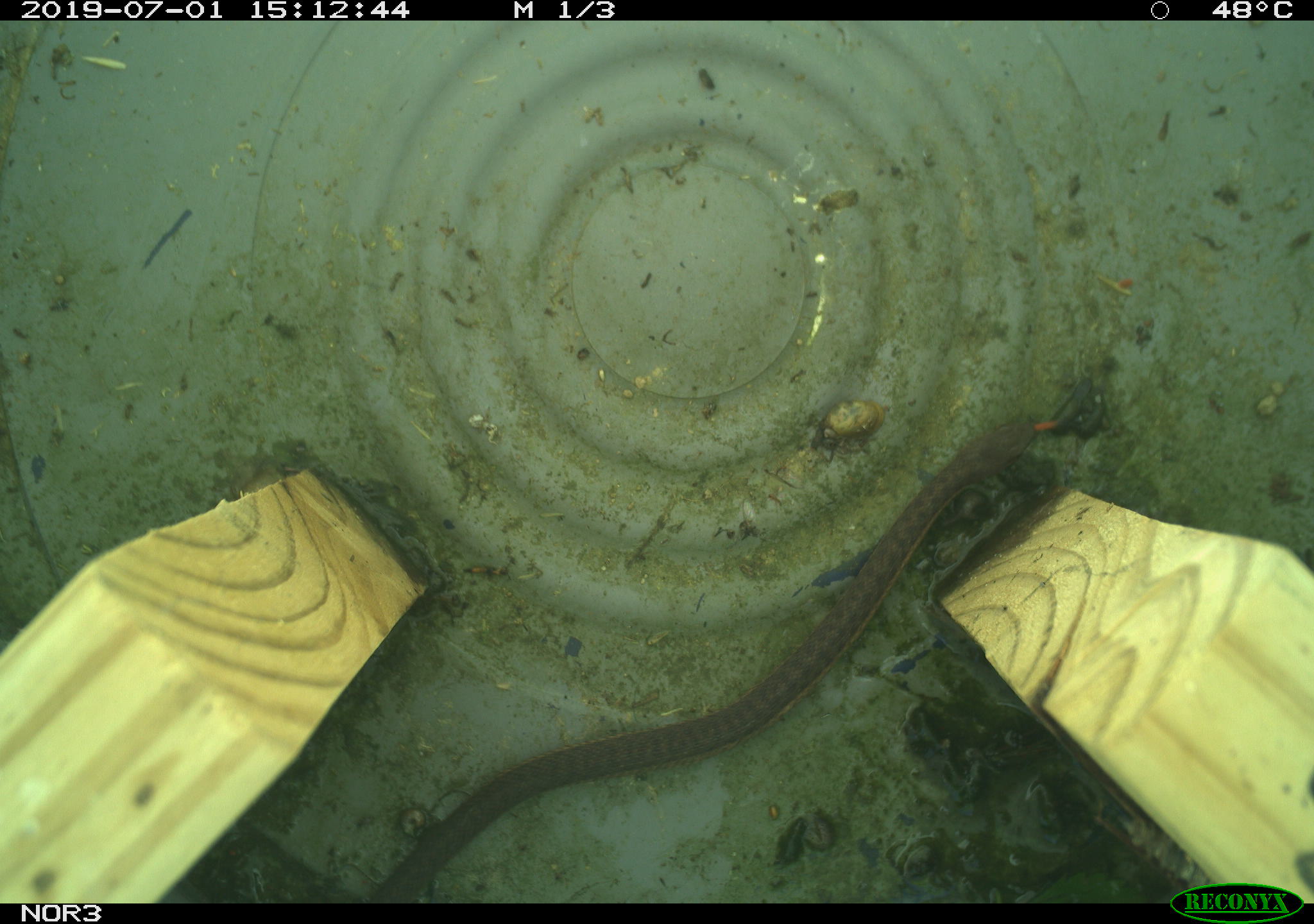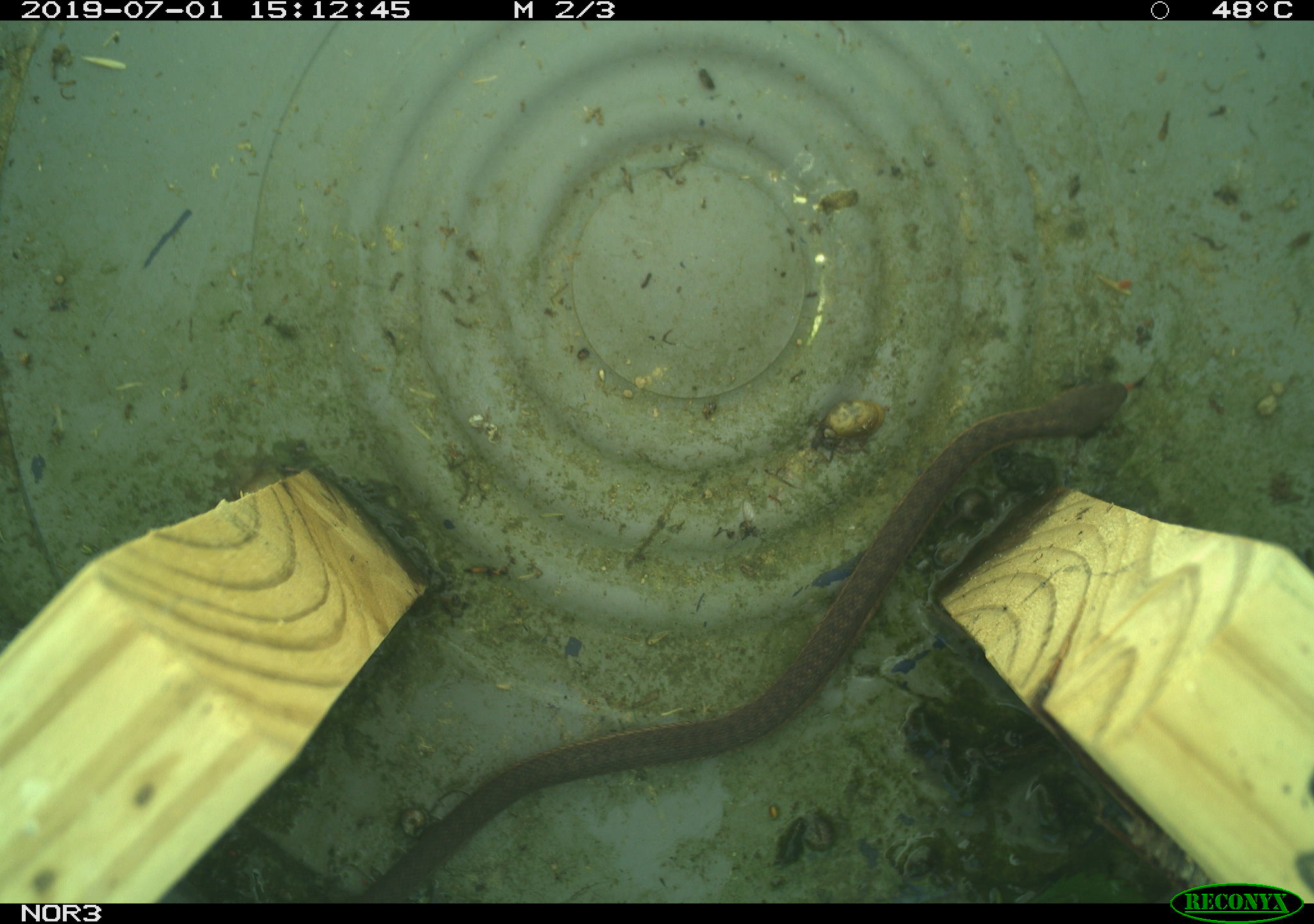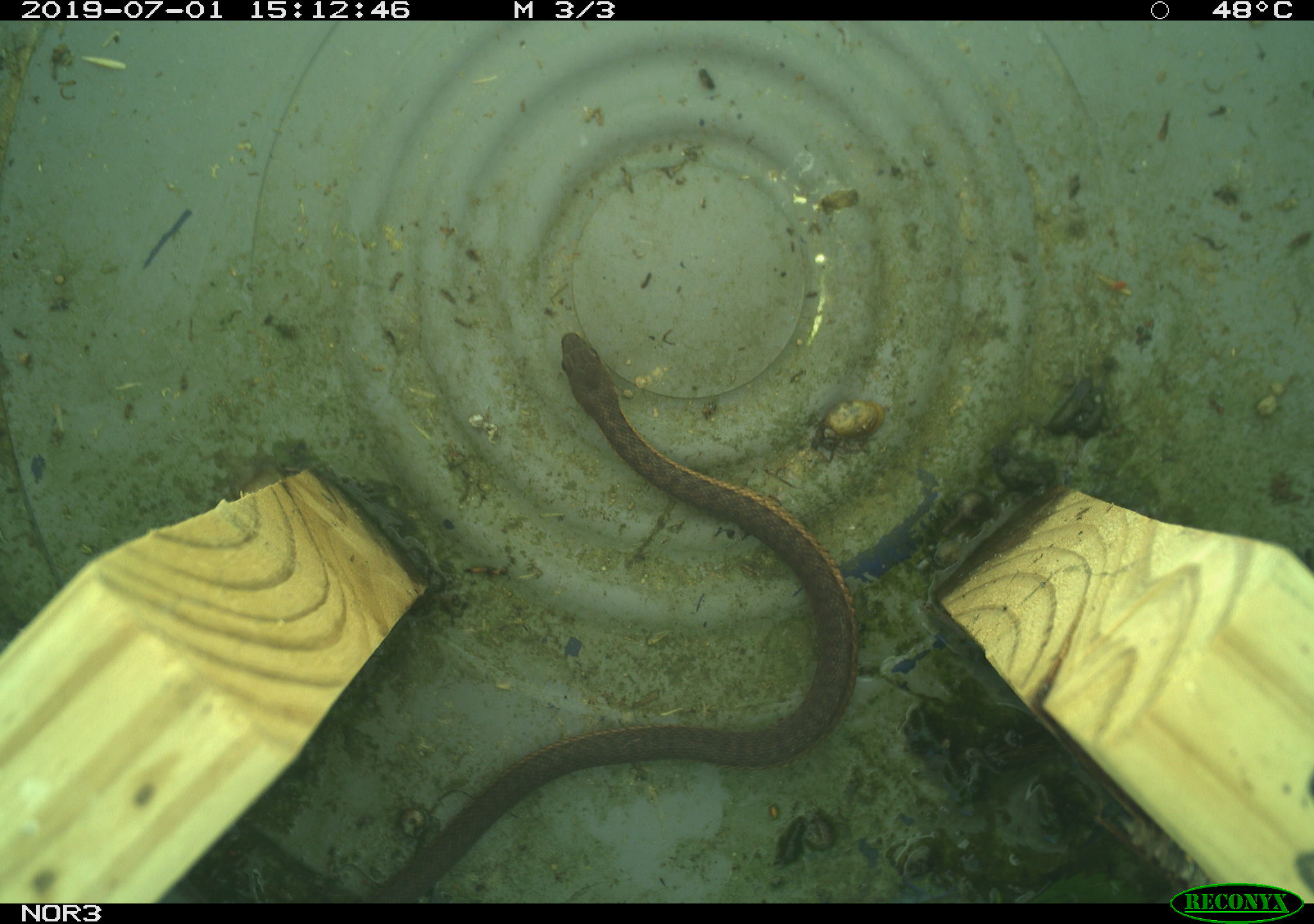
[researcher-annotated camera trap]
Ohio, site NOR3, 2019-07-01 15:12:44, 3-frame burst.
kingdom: Animalia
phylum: Chordata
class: Reptilia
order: Squamata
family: Colubridae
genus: Thamnophis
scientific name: Thamnophis sirtalis sirtalis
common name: eastern gartersnake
Eastern gartersnake (Thamnophis sirtalis sirtalis).